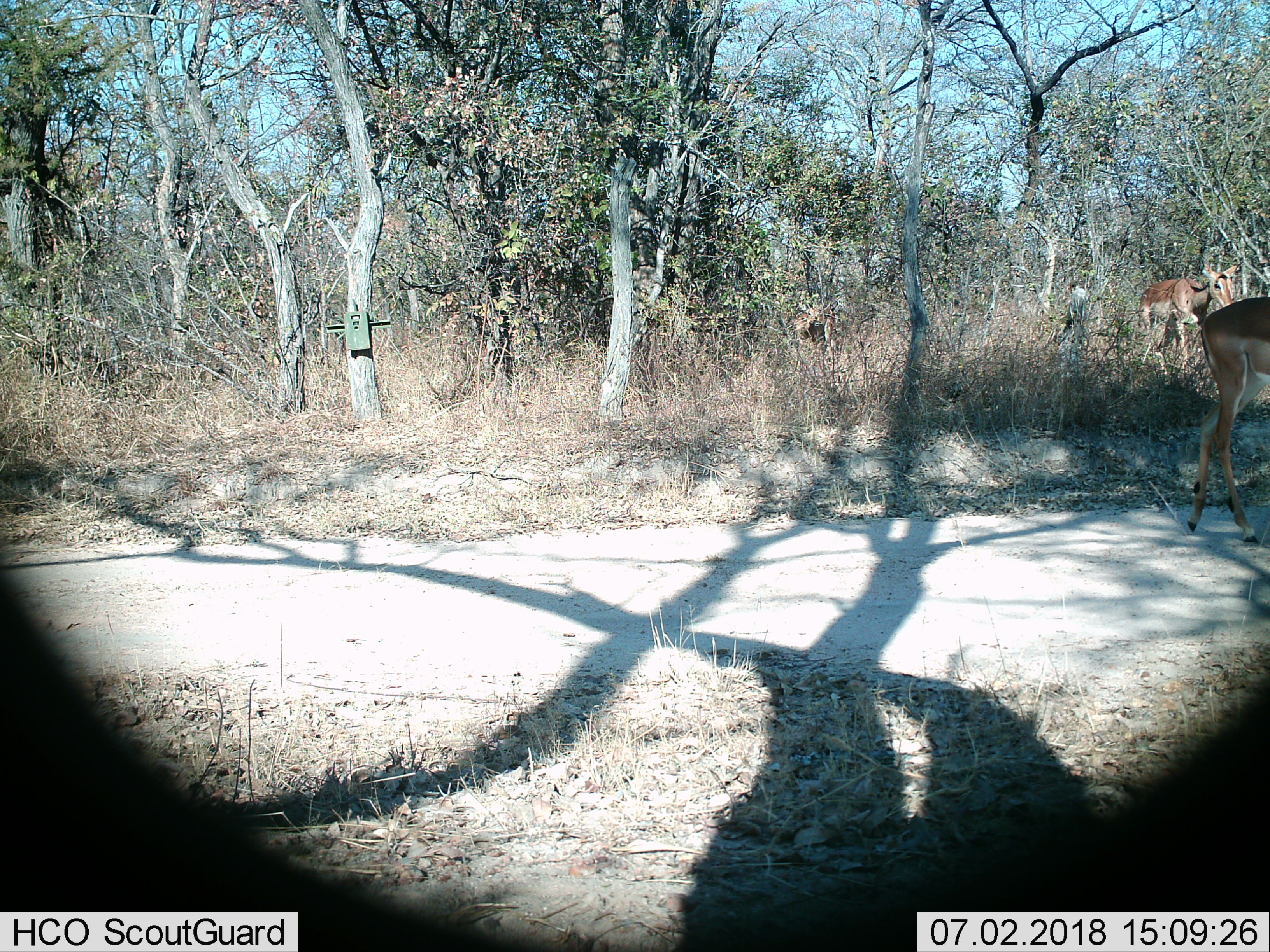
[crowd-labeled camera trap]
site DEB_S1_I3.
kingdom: Animalia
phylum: Chordata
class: Mammalia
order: Artiodactyla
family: Bovidae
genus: Aepyceros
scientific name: Aepyceros melampus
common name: impala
Impala (Aepyceros melampus), count 2. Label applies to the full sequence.